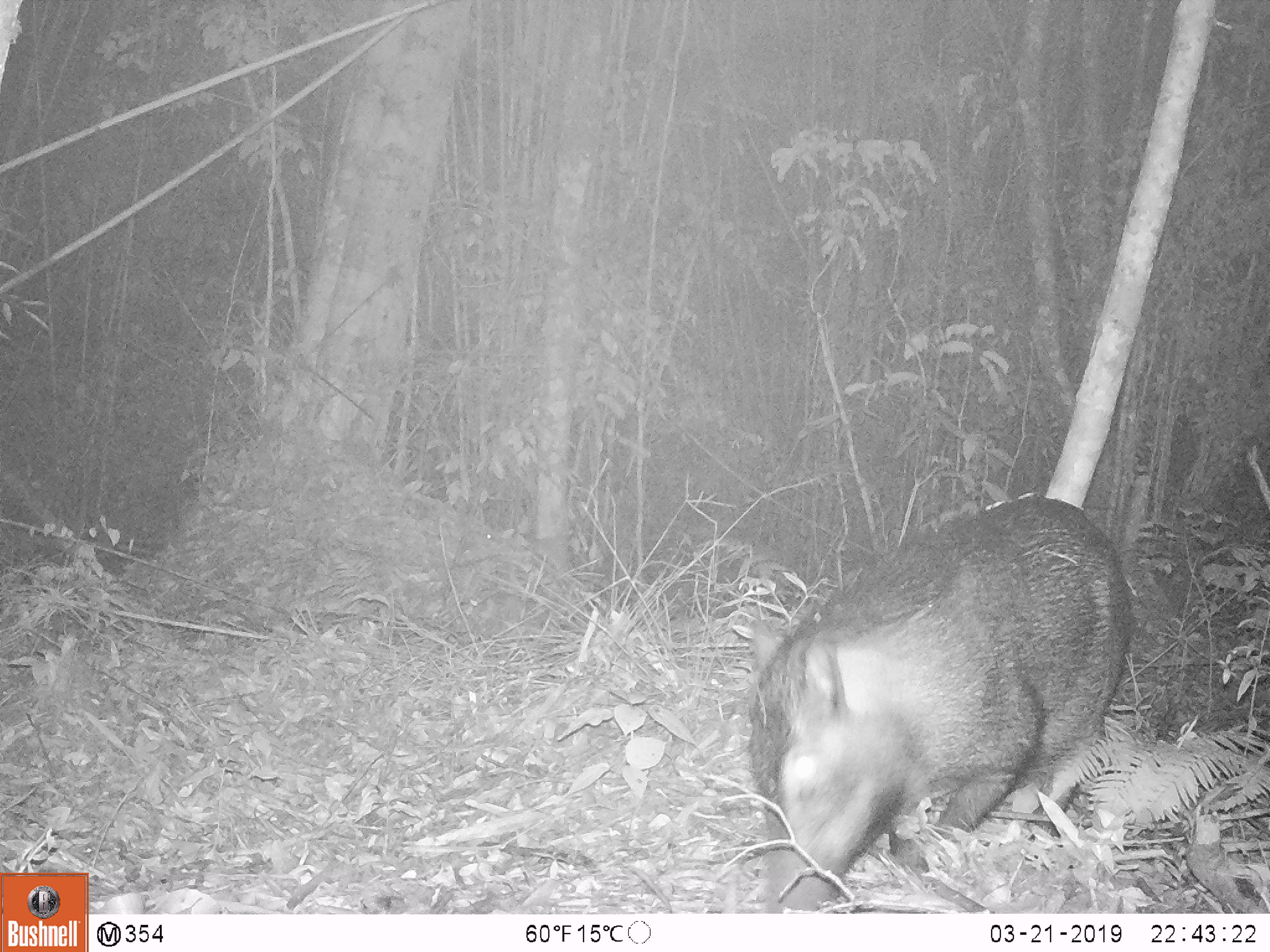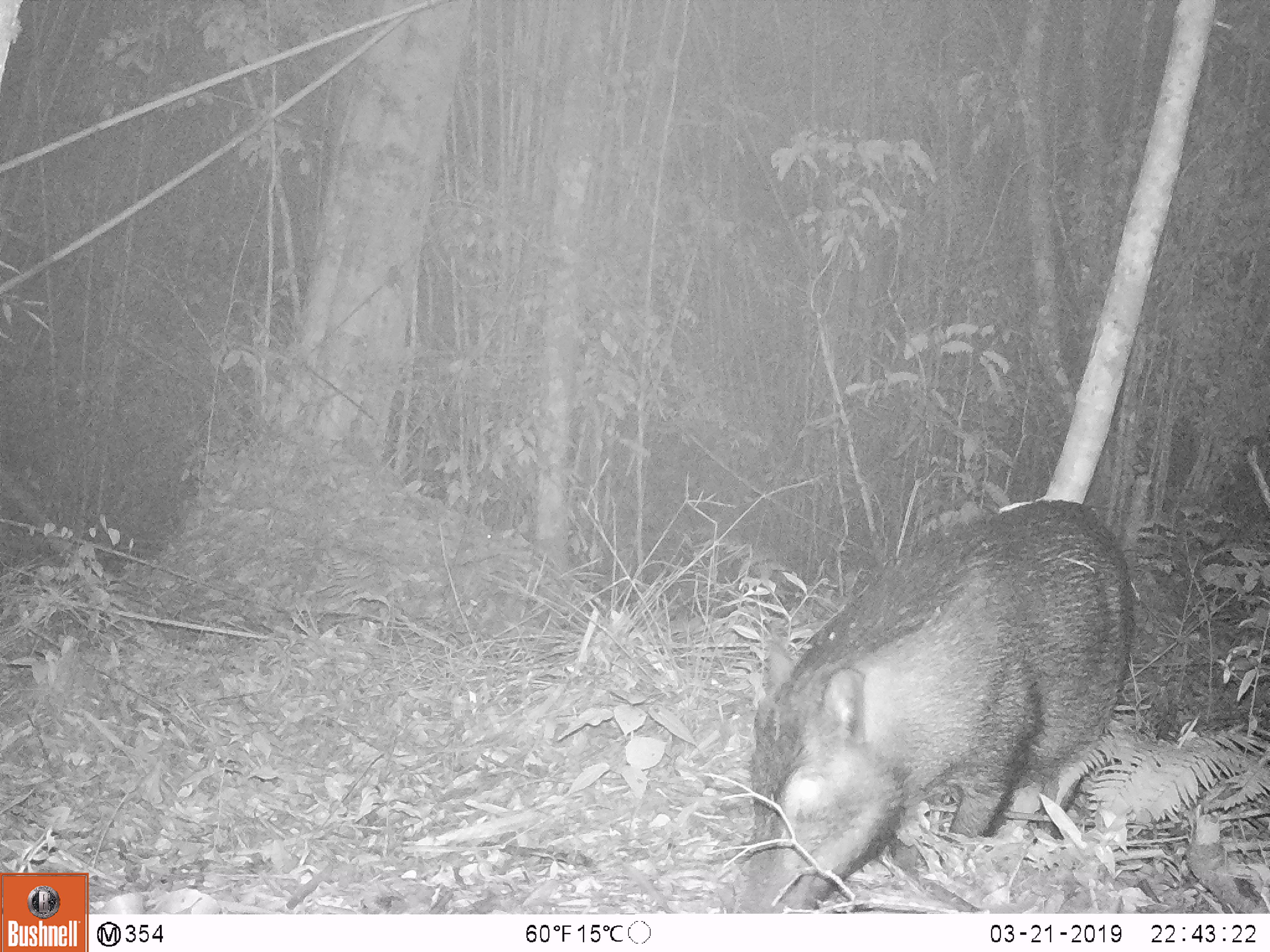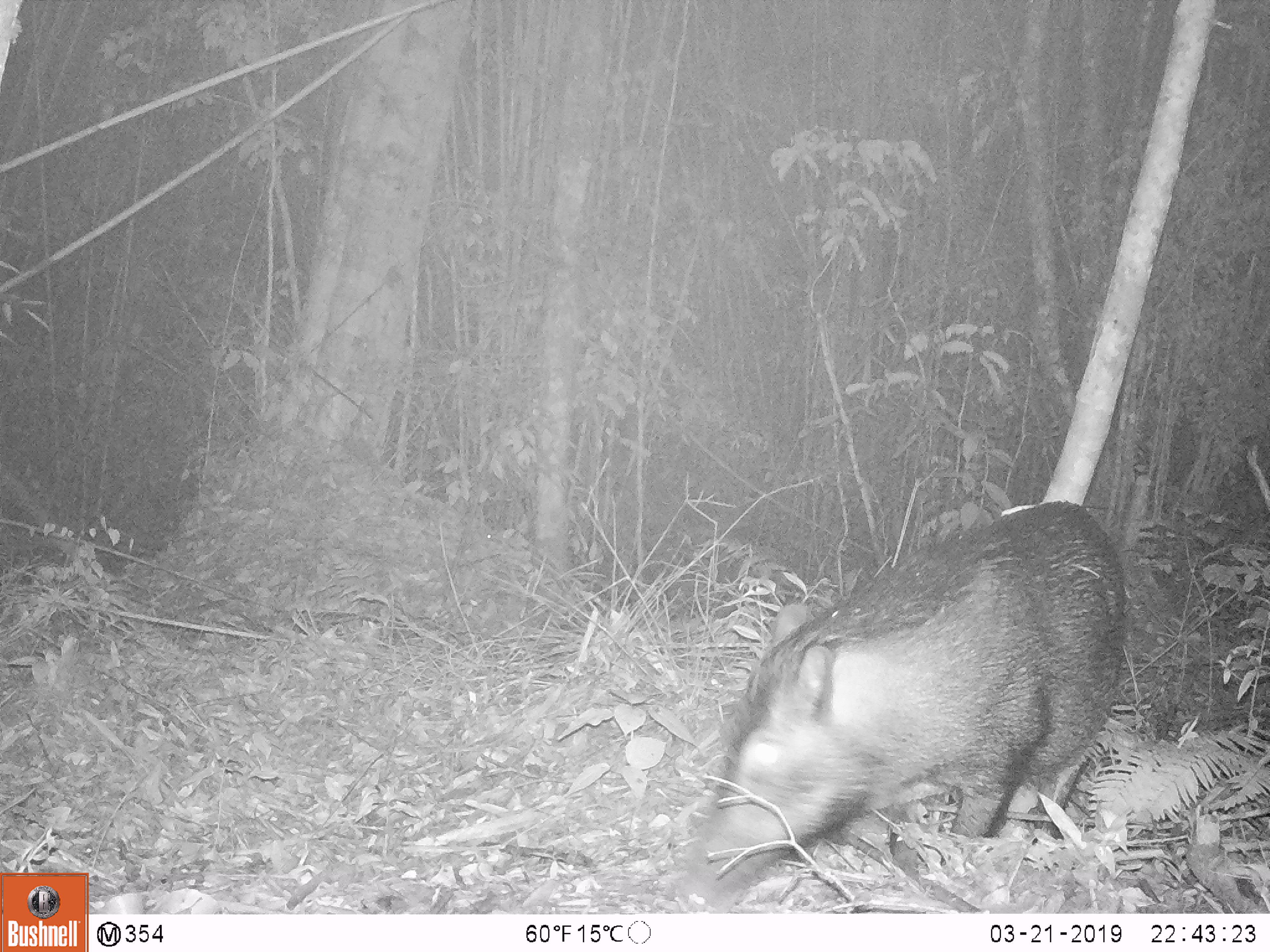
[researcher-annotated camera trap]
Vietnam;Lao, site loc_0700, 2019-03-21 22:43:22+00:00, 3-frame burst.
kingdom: Animalia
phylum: Chordata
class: Mammalia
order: Artiodactyla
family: Suidae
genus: Sus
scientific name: Sus scrofa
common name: eurasian wild pig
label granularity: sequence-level